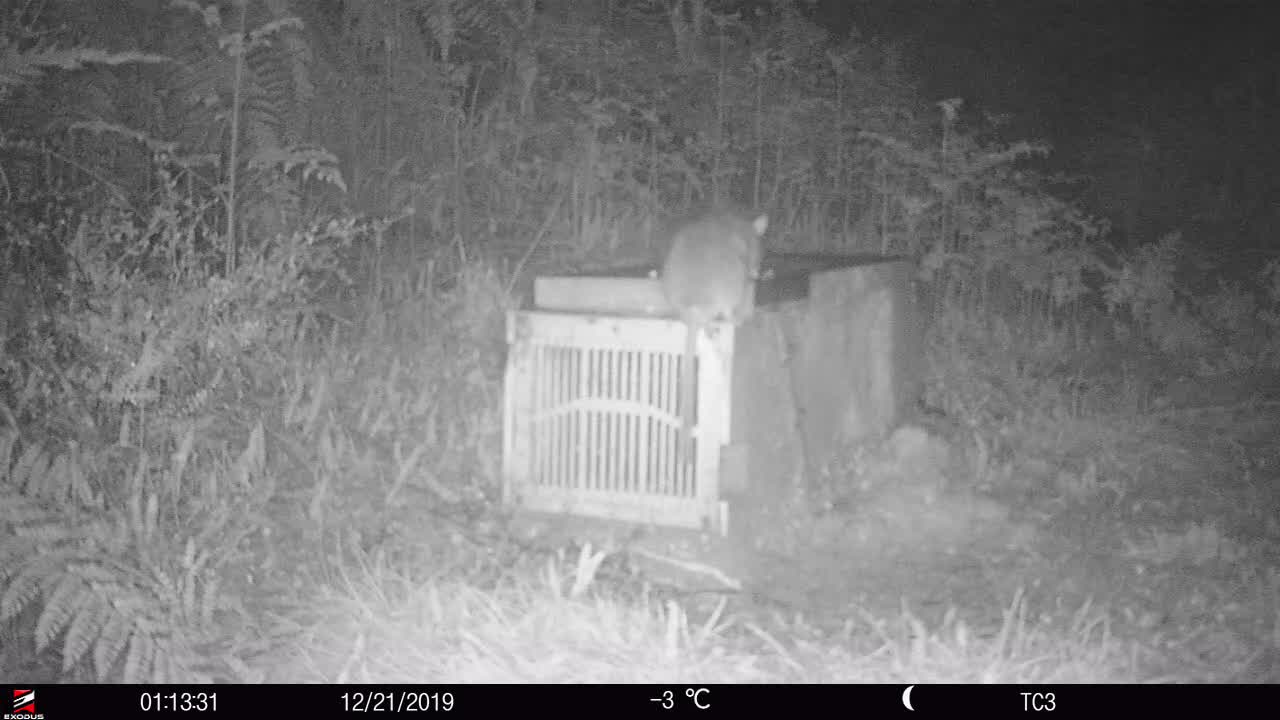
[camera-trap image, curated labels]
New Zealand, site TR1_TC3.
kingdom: Animalia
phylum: Chordata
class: Mammalia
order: Rodentia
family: Muridae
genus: Rattus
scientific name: Rattus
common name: rat